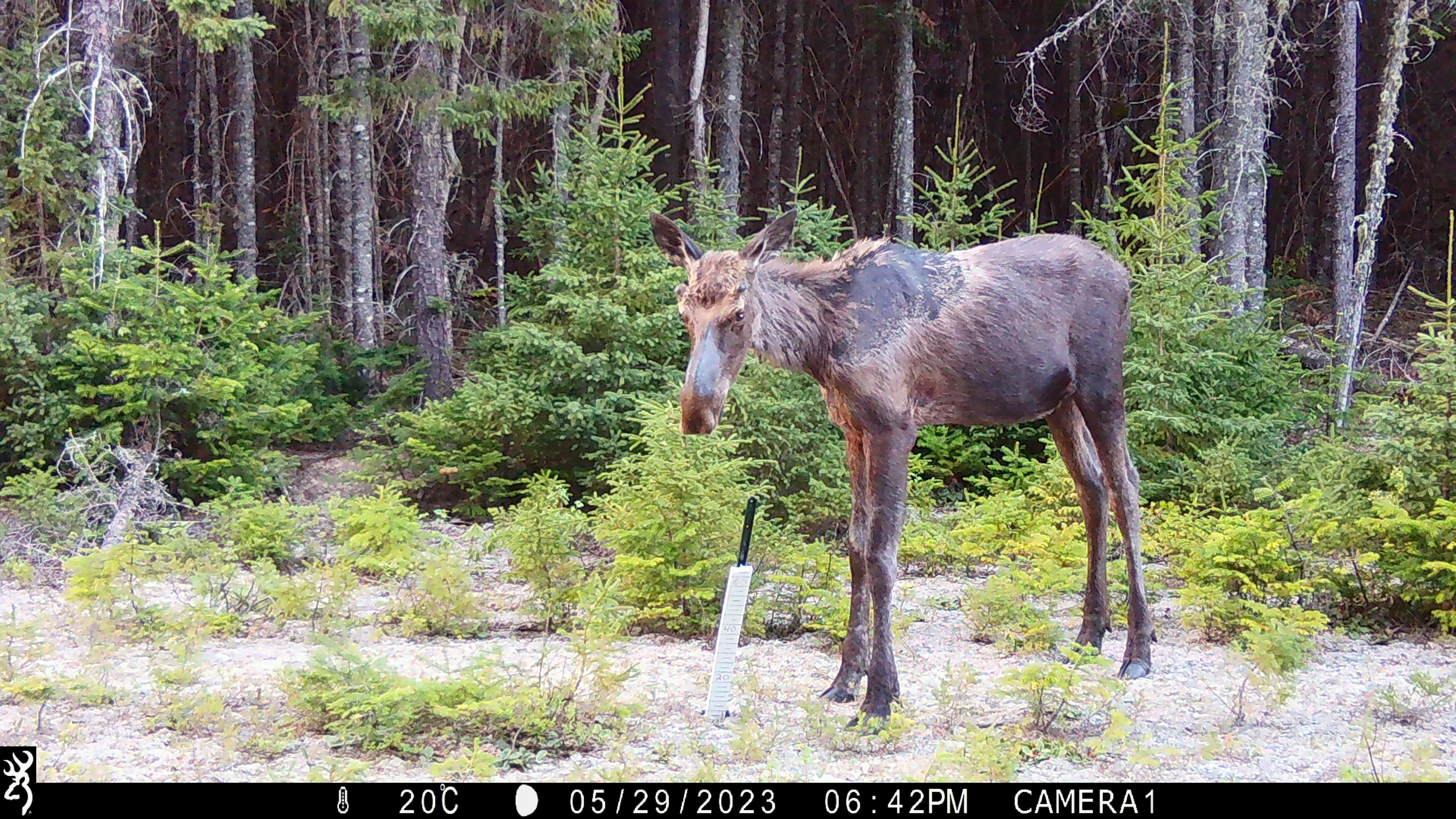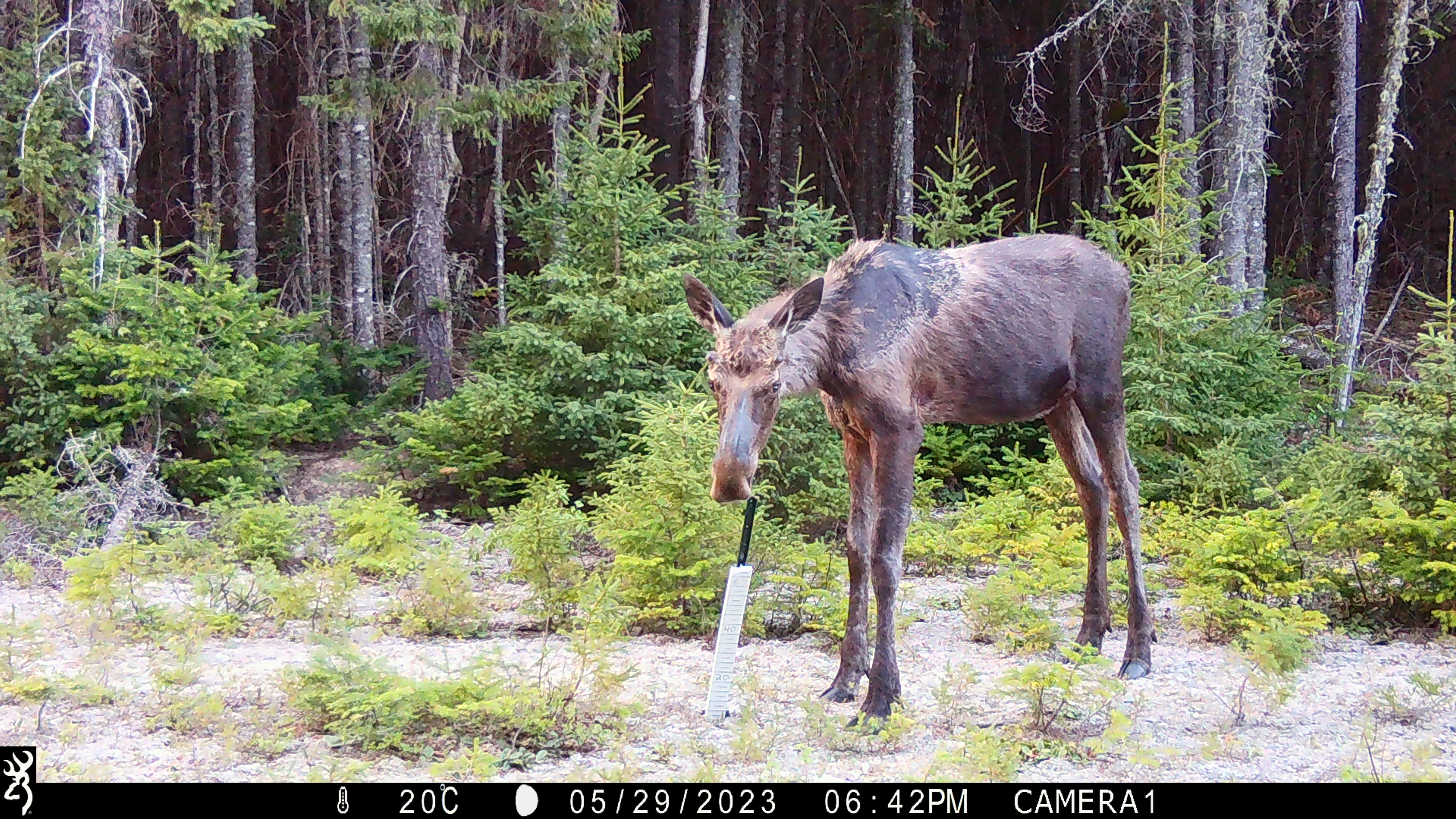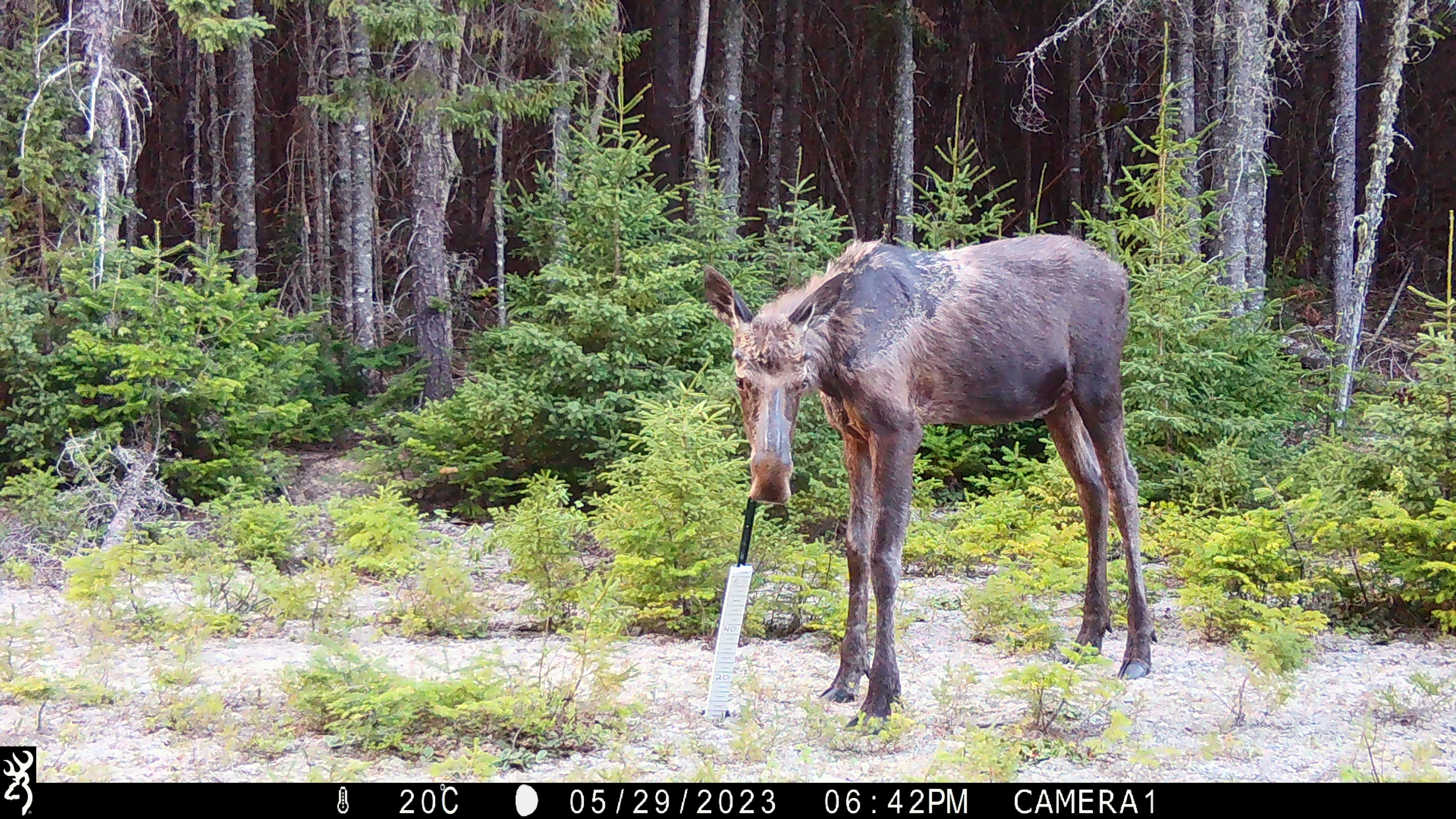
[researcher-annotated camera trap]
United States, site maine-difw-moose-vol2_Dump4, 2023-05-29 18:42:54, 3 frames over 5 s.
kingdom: Animalia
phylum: Chordata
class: Mammalia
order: Artiodactyla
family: Cervidae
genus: Alces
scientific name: Alces alces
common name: moose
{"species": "moose (Alces alces)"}